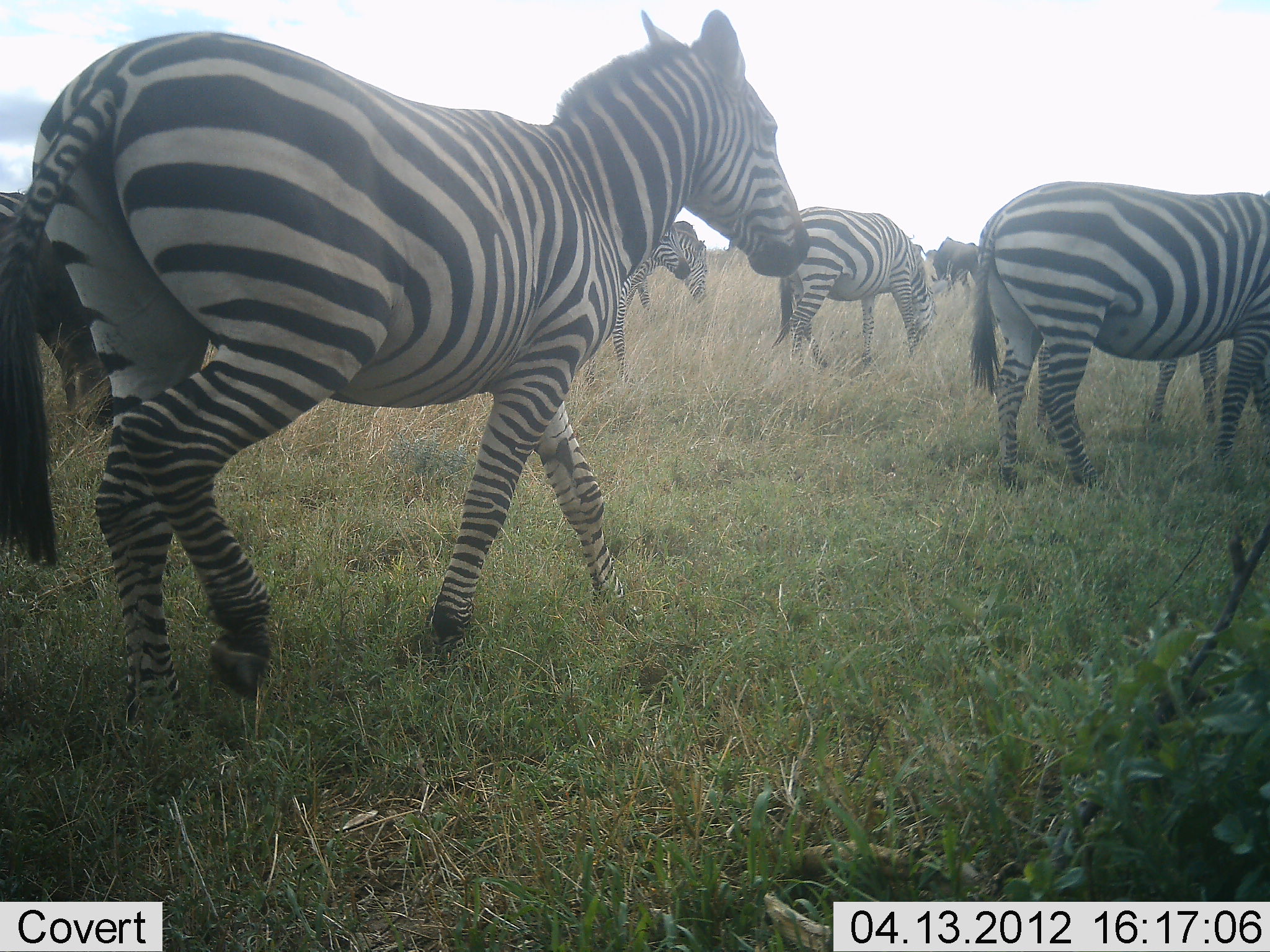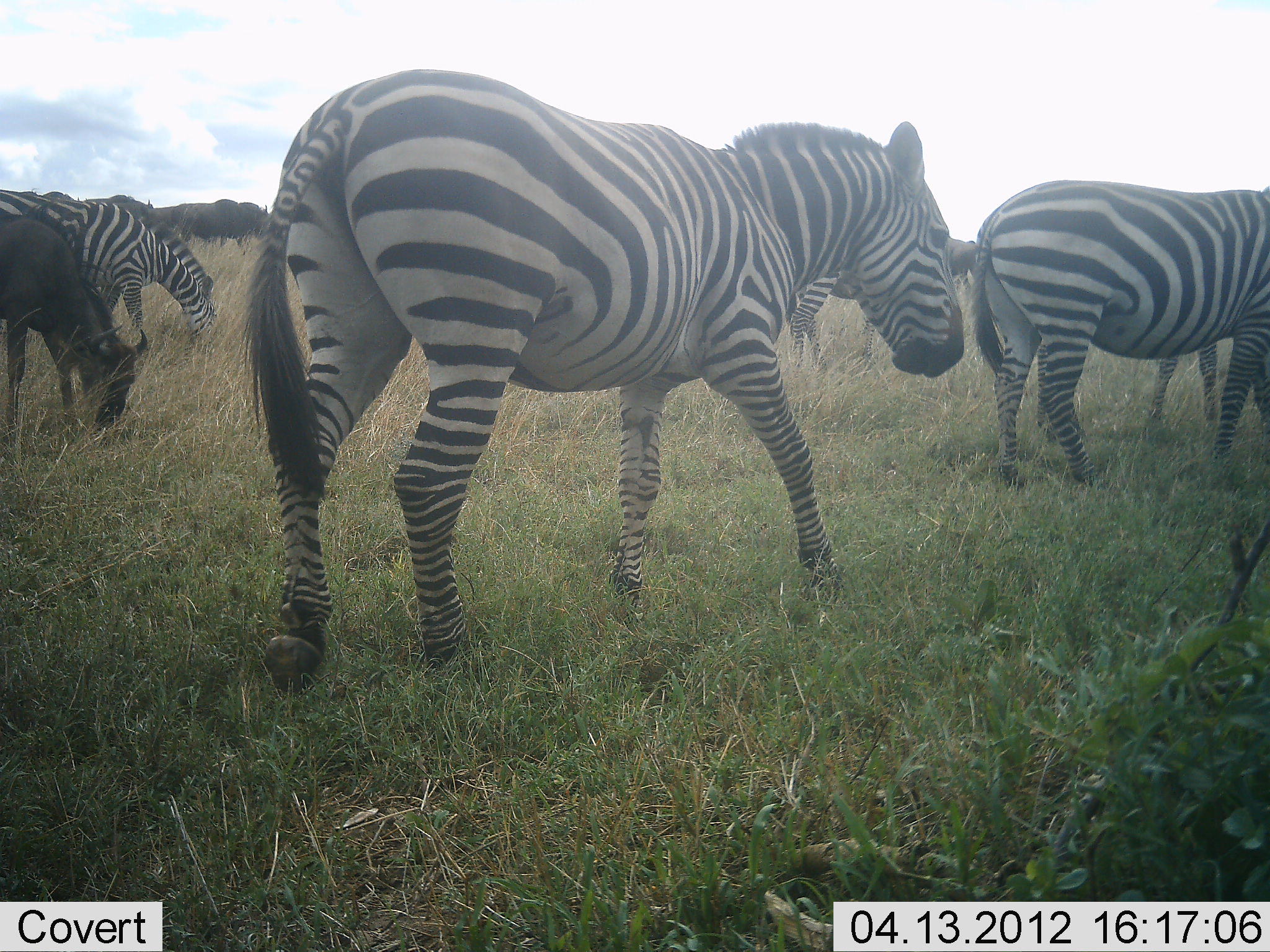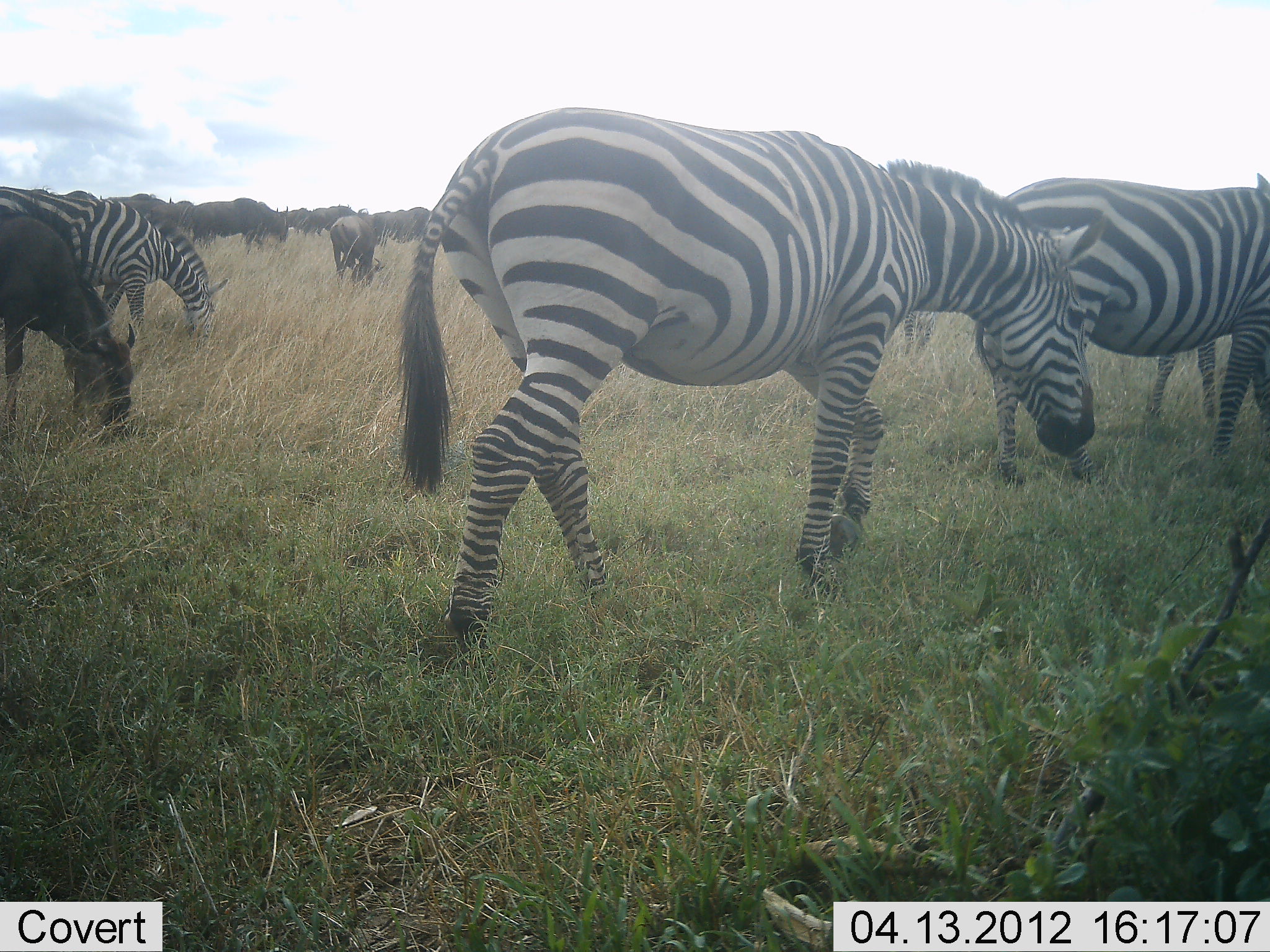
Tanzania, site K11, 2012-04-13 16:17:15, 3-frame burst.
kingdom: Animalia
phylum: Chordata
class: Mammalia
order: Artiodactyla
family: Bovidae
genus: Connochaetes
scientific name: Connochaetes taurinus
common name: blue wildebeest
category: wildebeest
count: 9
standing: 21%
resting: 0%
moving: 42%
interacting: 0%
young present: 0%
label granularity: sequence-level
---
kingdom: Animalia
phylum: Chordata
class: Mammalia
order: Perissodactyla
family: Equidae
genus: Equus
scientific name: Equus quagga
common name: plains zebra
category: zebra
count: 5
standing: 21%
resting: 0%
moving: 84%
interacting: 0%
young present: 0%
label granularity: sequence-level